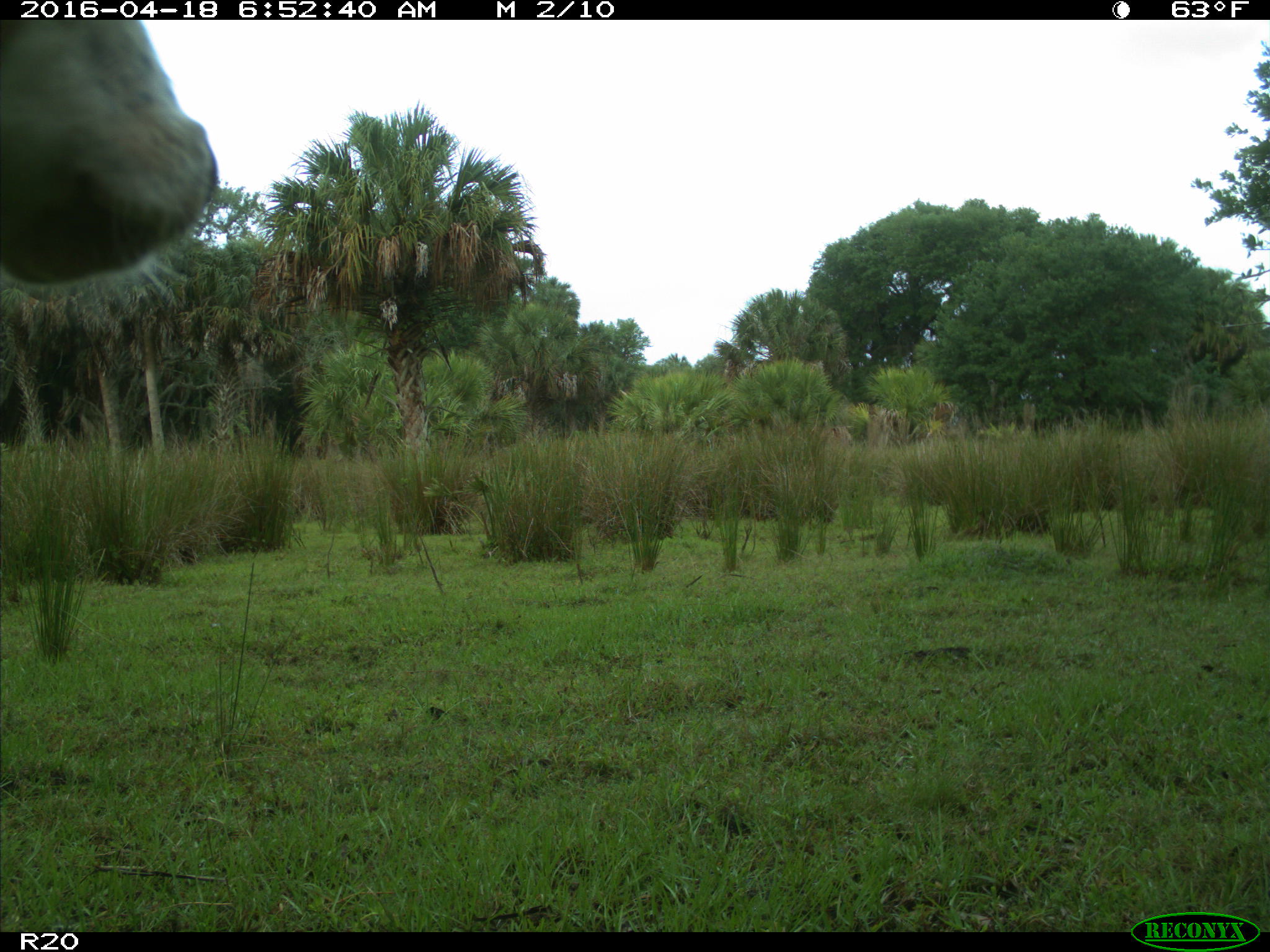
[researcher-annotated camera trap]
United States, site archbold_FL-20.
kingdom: Animalia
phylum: Chordata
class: Mammalia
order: Artiodactyla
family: Bovidae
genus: Bos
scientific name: Bos taurus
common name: domestic cow